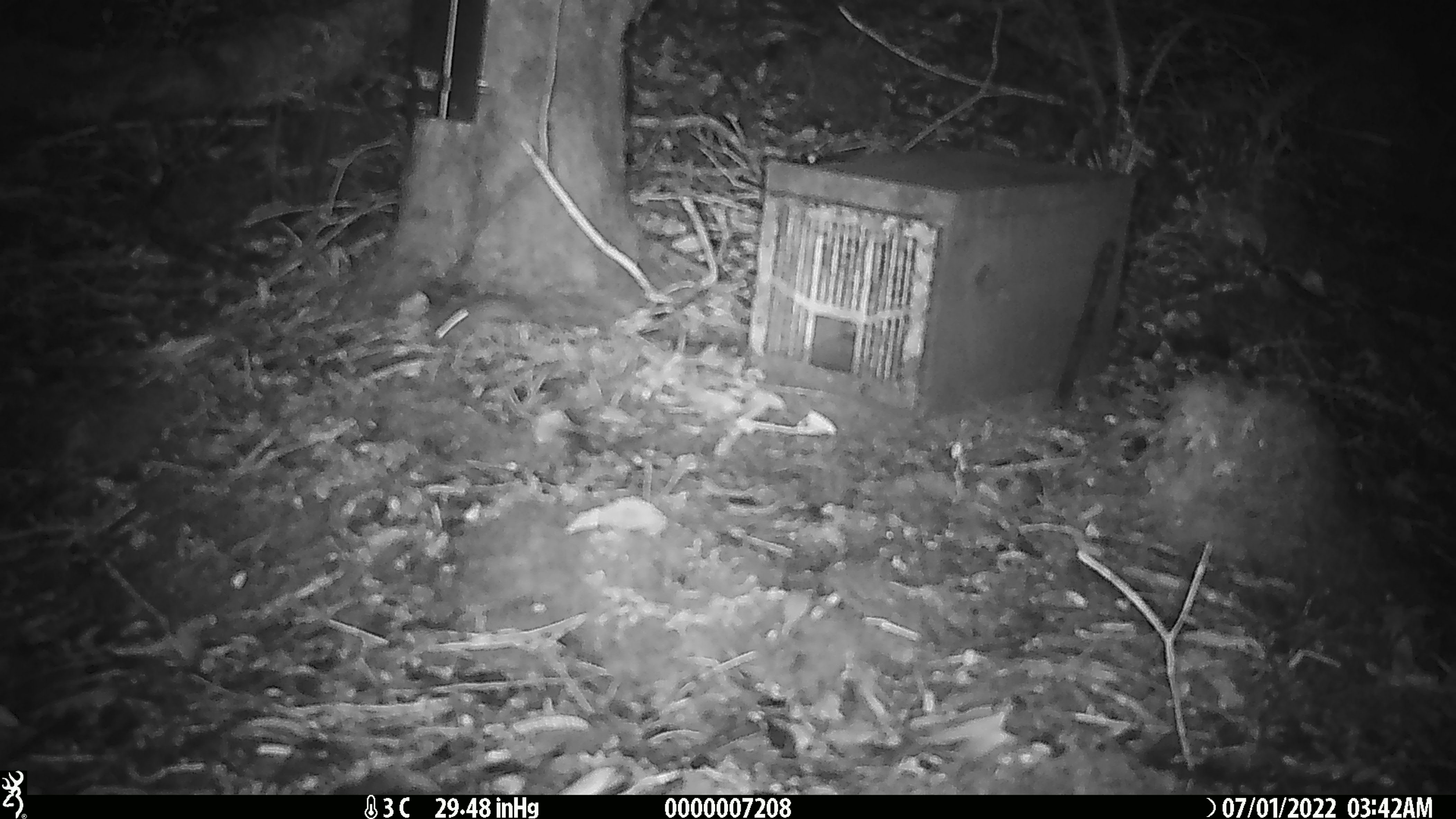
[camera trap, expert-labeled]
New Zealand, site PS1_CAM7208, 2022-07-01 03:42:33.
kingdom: Animalia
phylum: Chordata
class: Mammalia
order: Rodentia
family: Muridae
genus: Mus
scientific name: Mus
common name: mouse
Mouse (Mus).